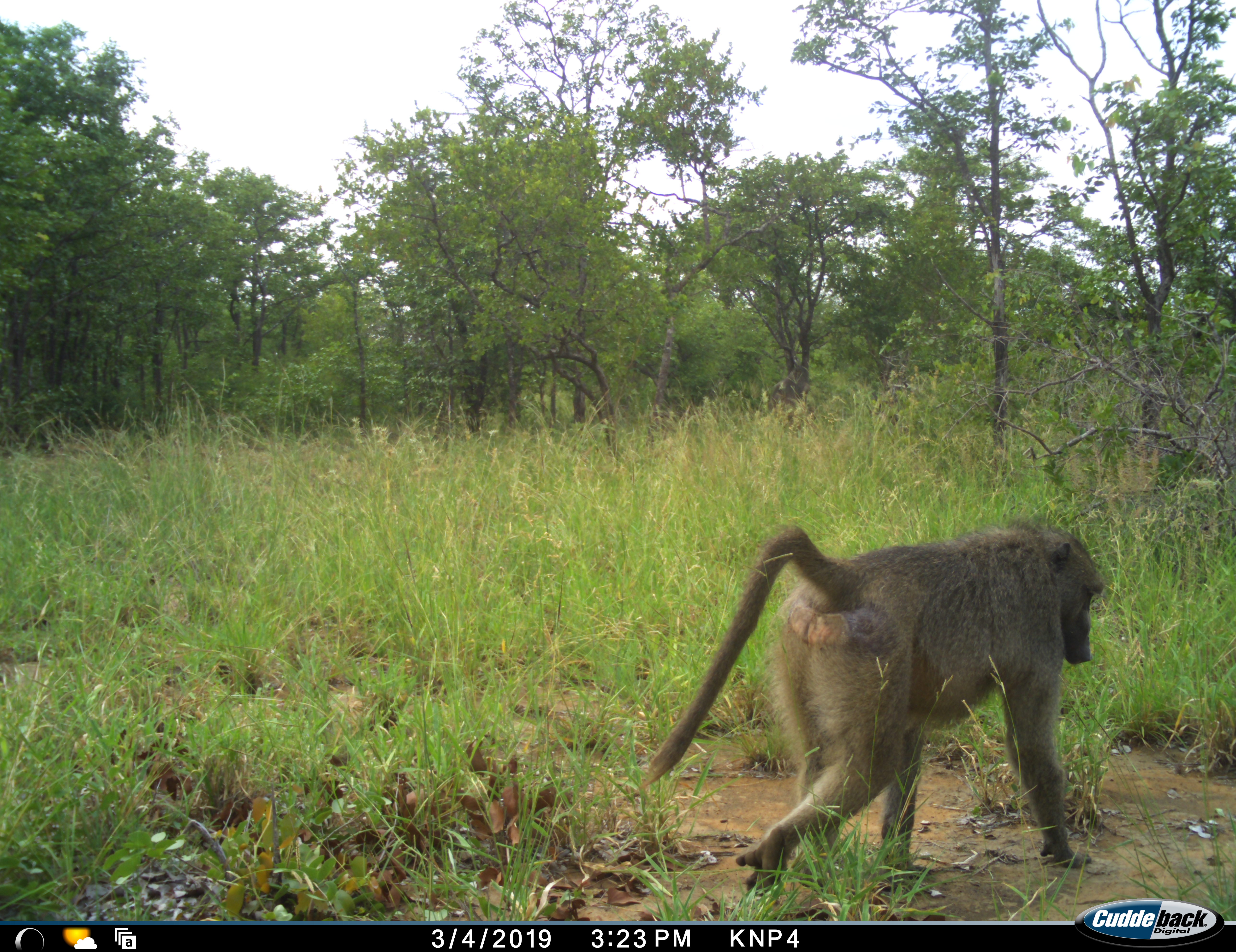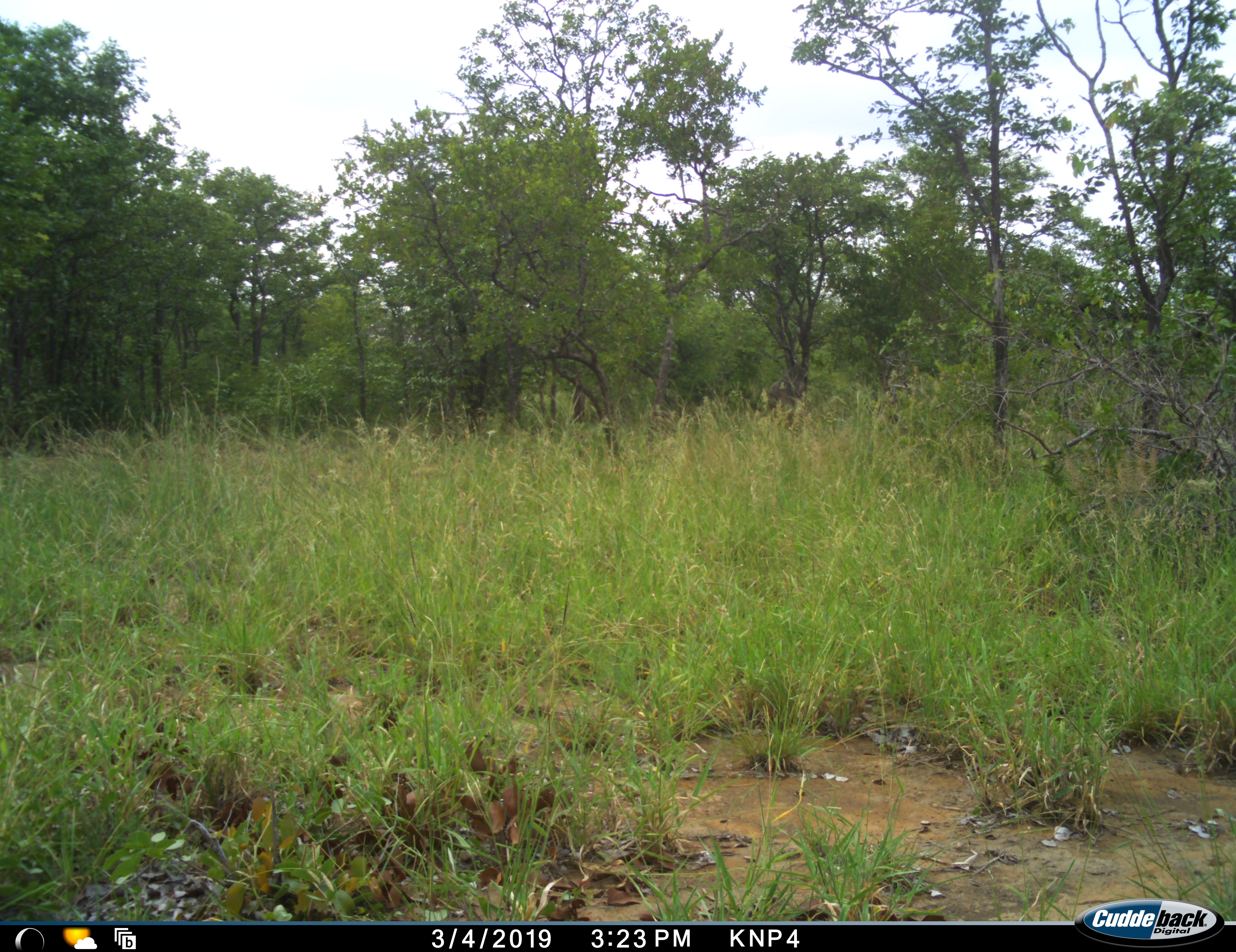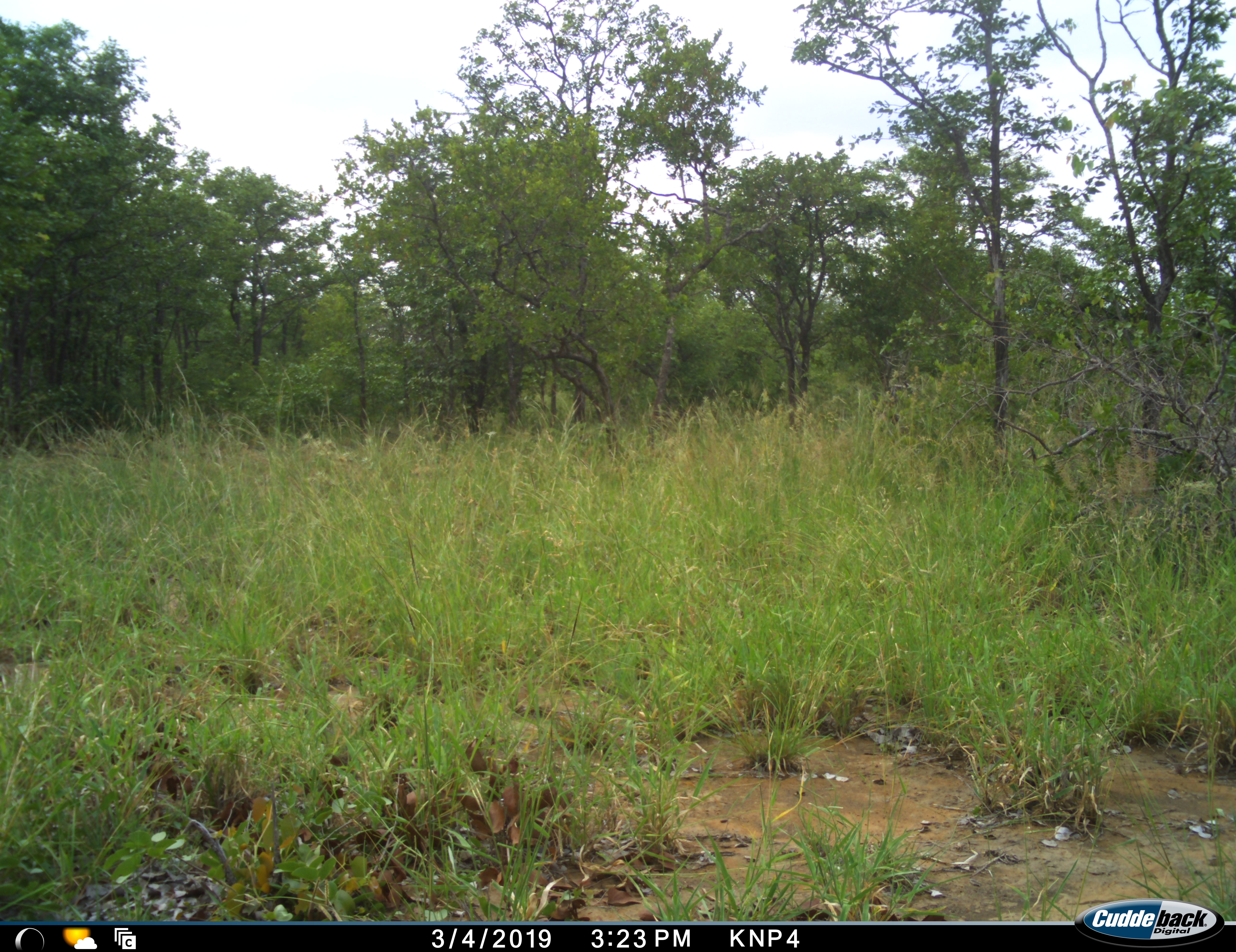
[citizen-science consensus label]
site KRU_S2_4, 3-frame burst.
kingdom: Animalia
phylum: Chordata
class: Mammalia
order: Primates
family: Cercopithecidae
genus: Papio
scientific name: Papio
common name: baboon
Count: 1.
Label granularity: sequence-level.